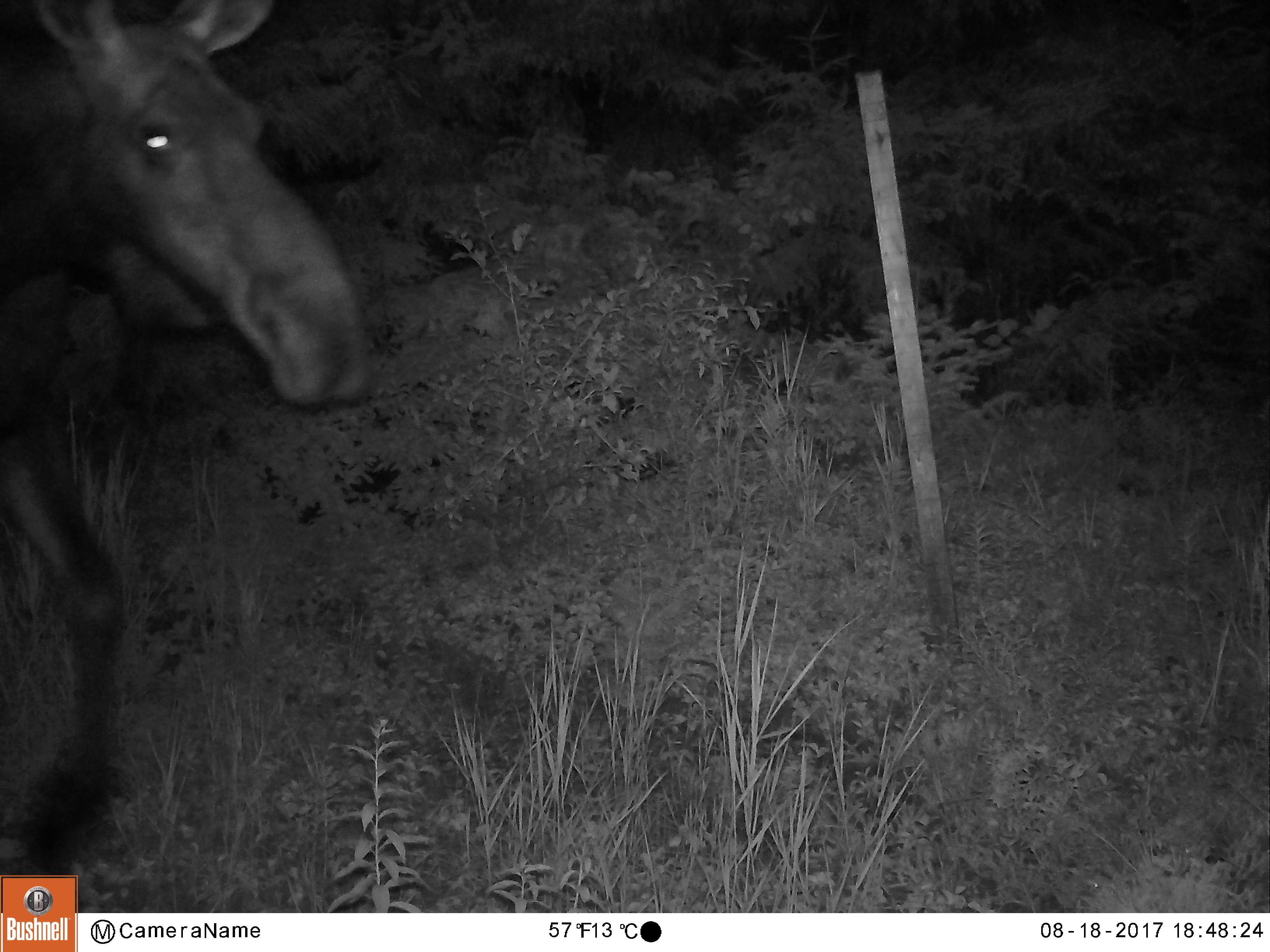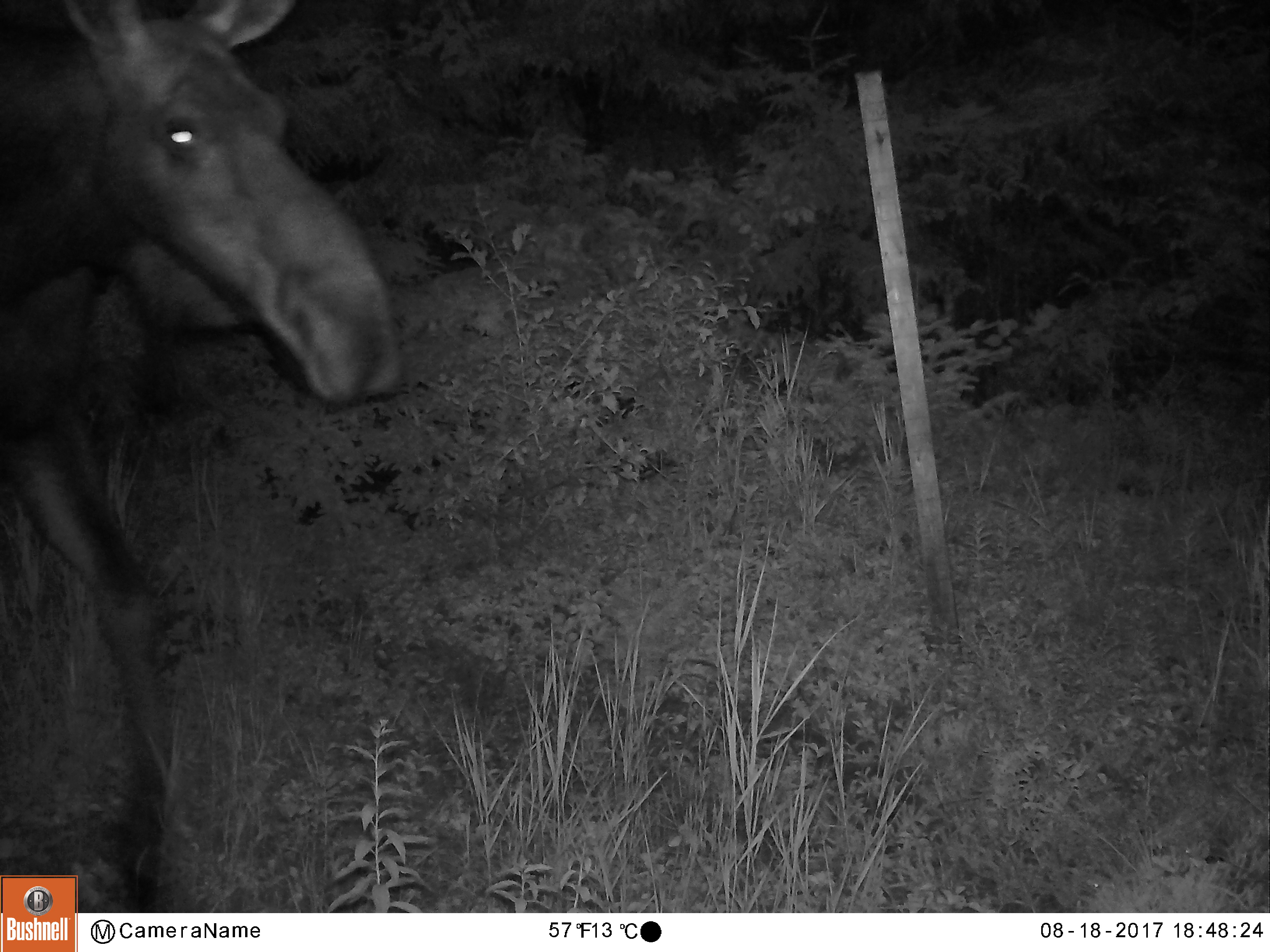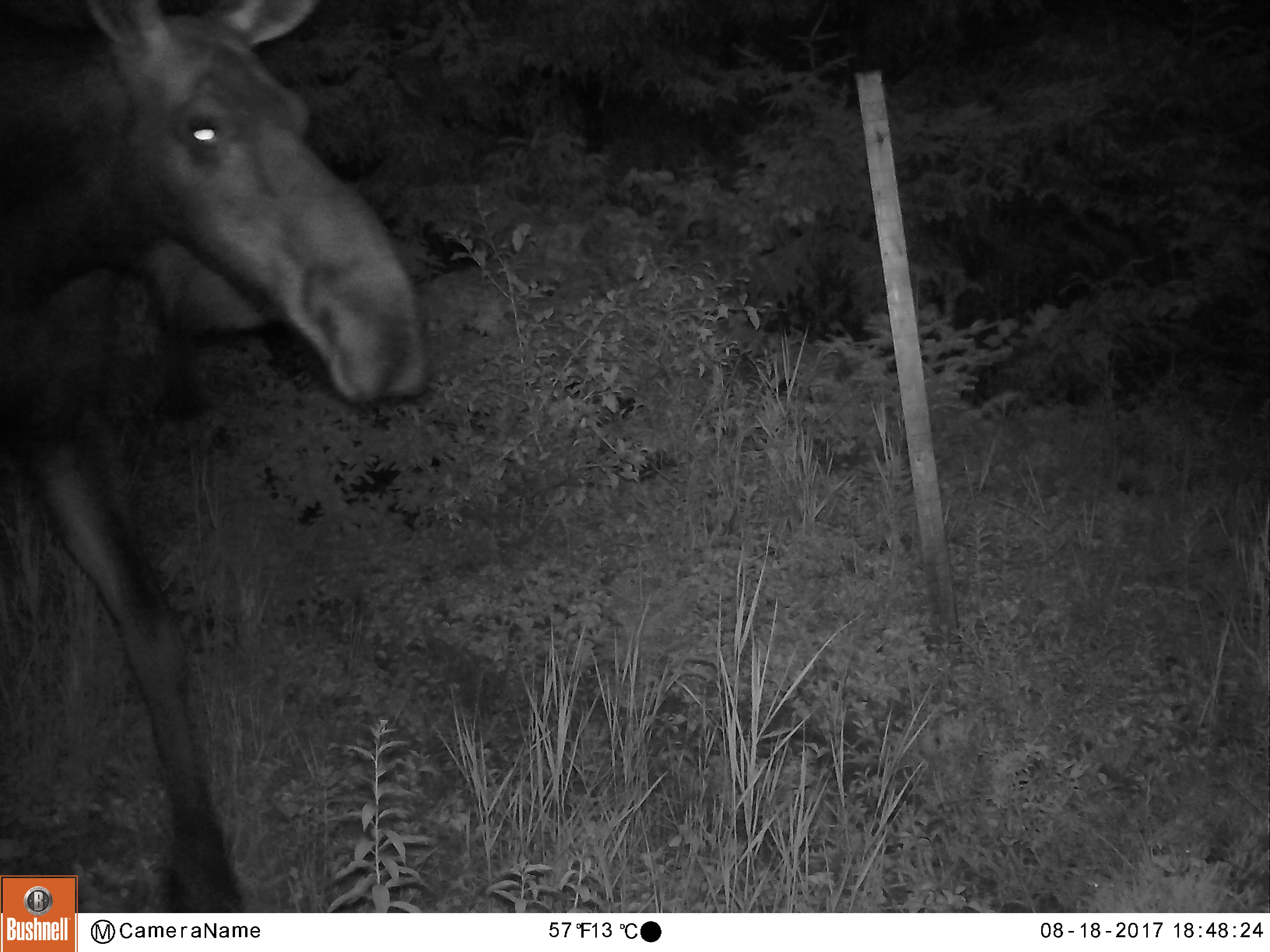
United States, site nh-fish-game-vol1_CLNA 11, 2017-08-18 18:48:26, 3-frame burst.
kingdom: Animalia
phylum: Chordata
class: Mammalia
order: Artiodactyla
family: Cervidae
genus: Alces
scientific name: Alces alces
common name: moose